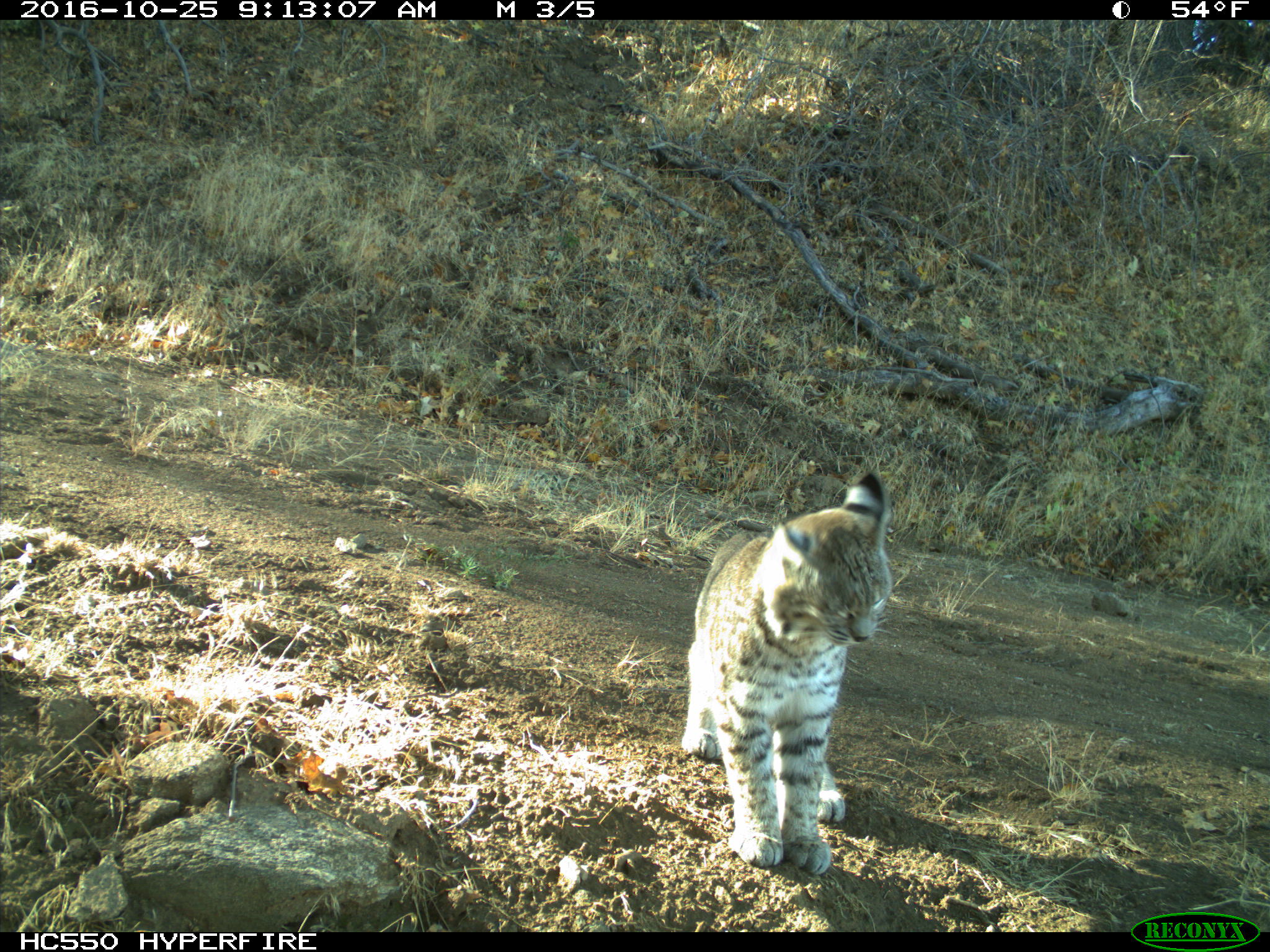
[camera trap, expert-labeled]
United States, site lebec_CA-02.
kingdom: Animalia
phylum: Chordata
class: Mammalia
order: Carnivora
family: Felidae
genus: Lynx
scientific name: Lynx rufus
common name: bobcat